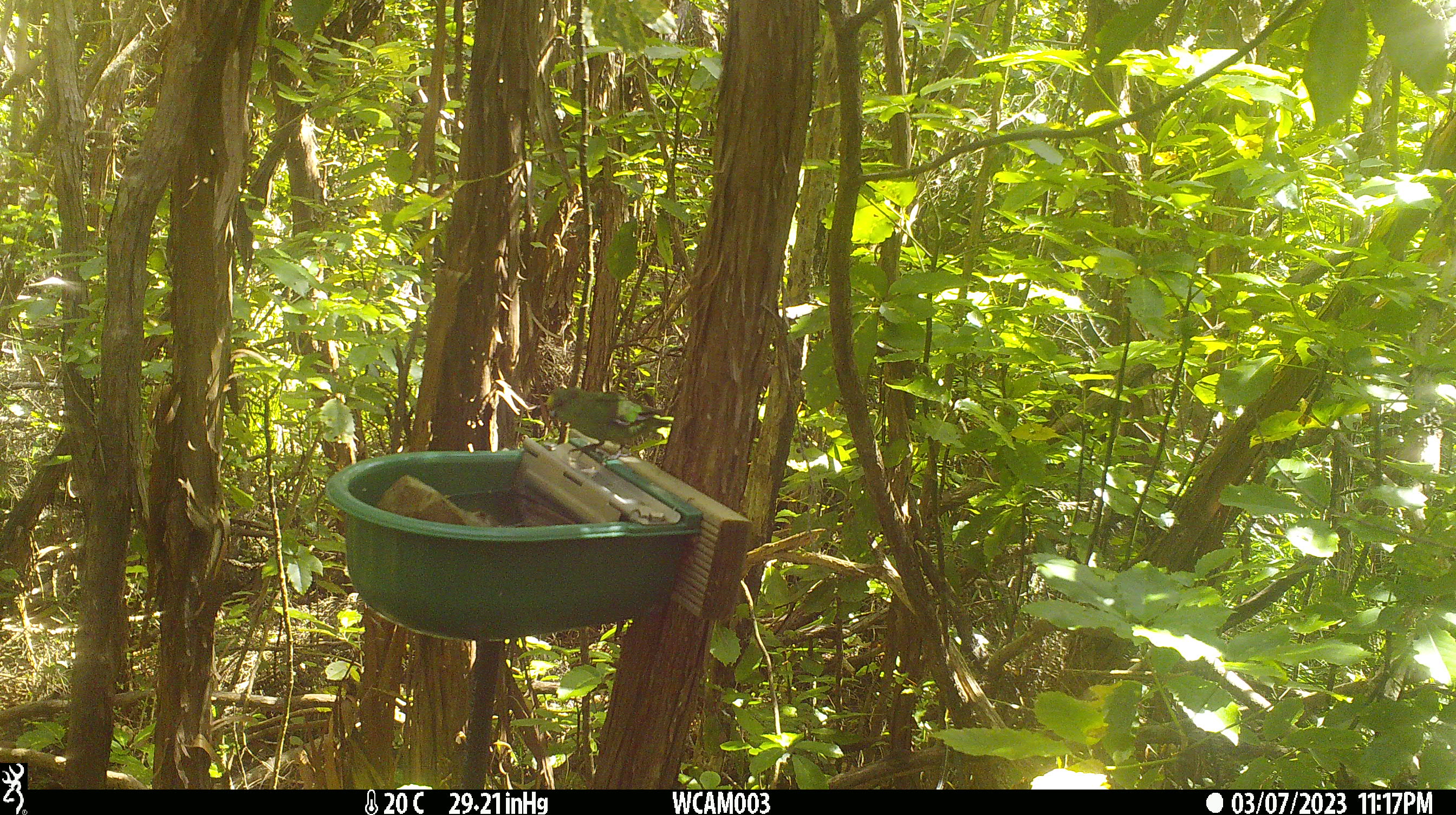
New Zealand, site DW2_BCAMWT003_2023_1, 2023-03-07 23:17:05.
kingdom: Animalia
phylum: Chordata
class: Aves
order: Psittaciformes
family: Psittaculidae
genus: Cyanoramphus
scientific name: Cyanoramphus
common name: parakeet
Parakeet (Cyanoramphus).